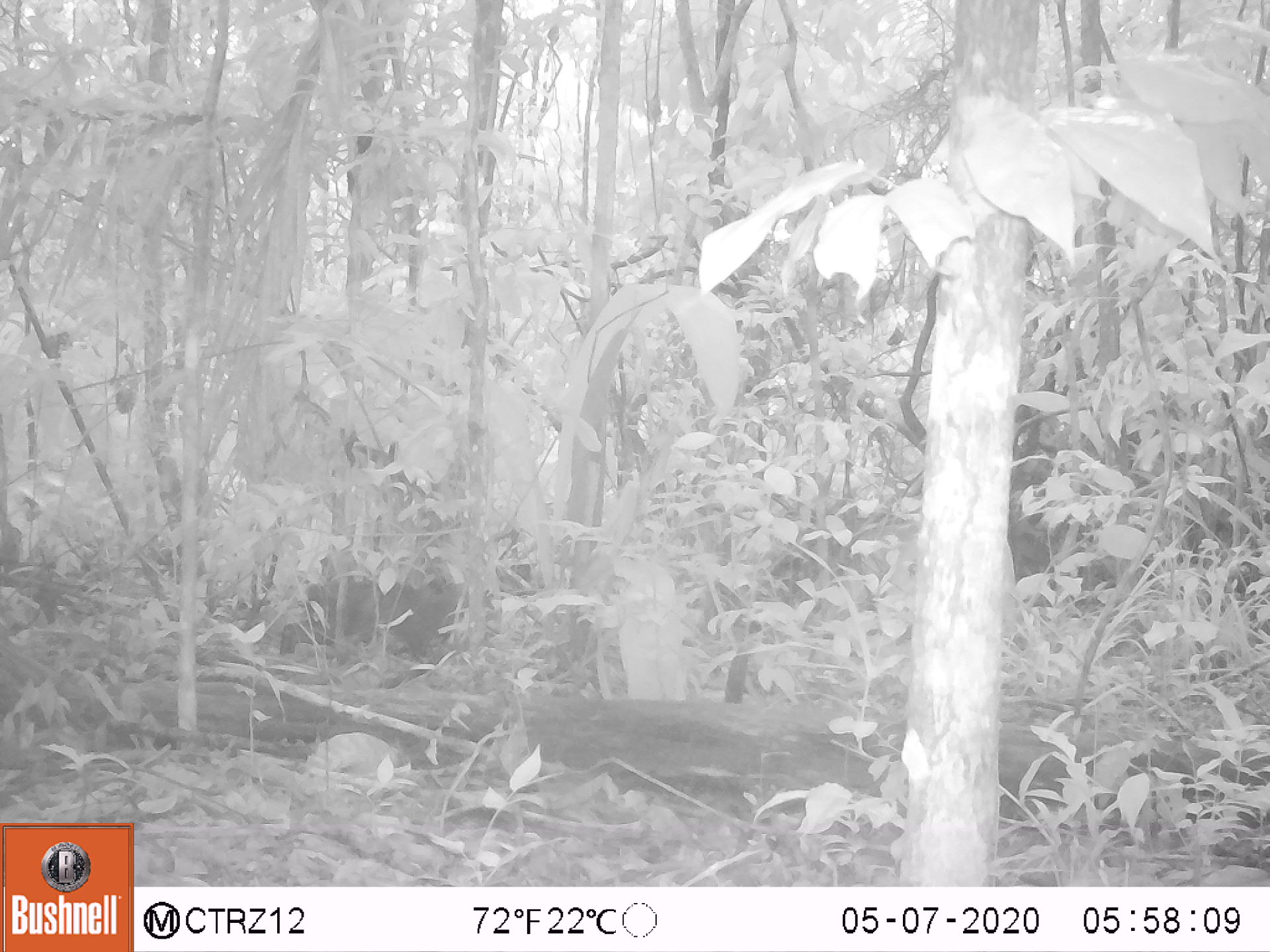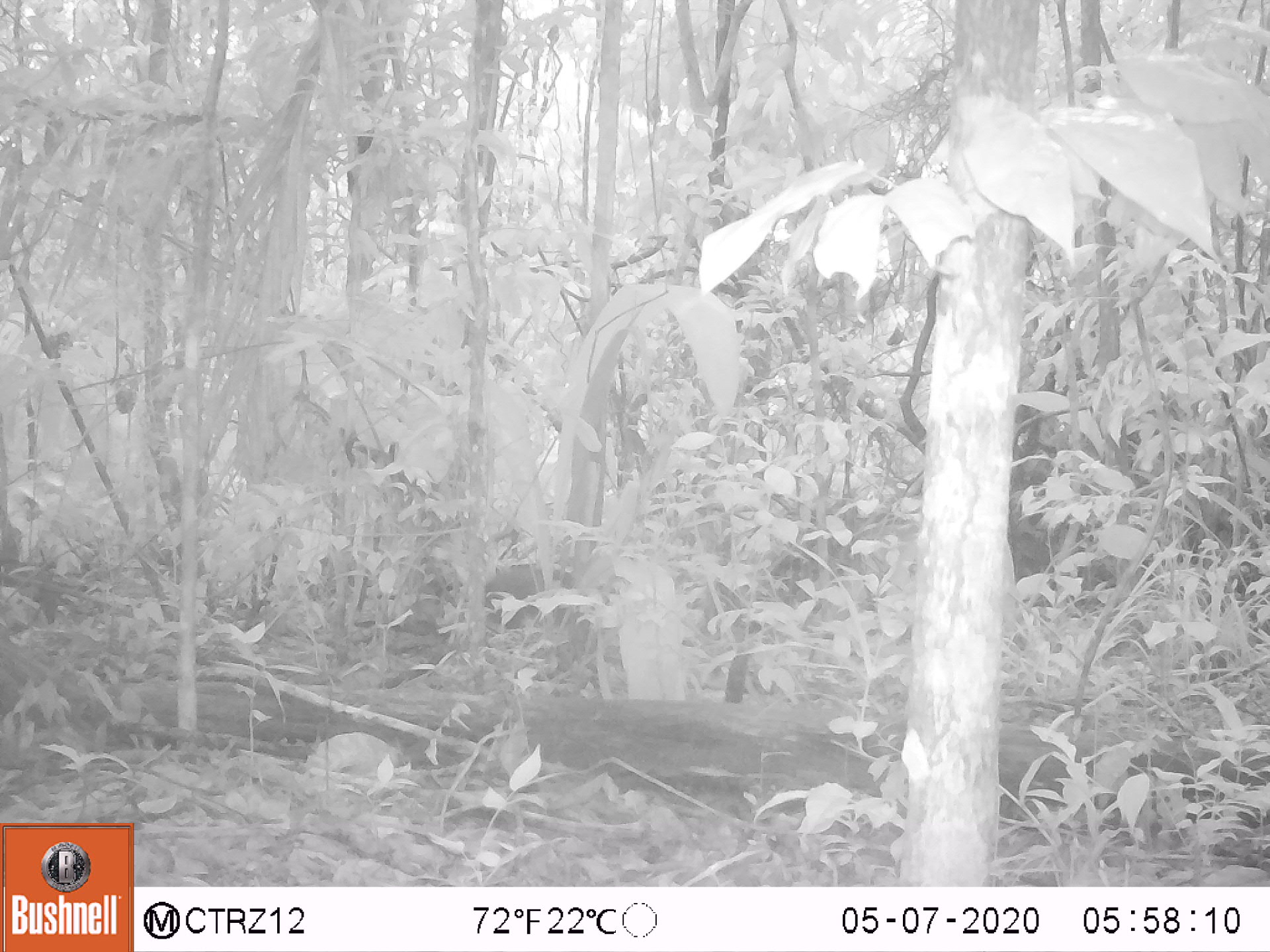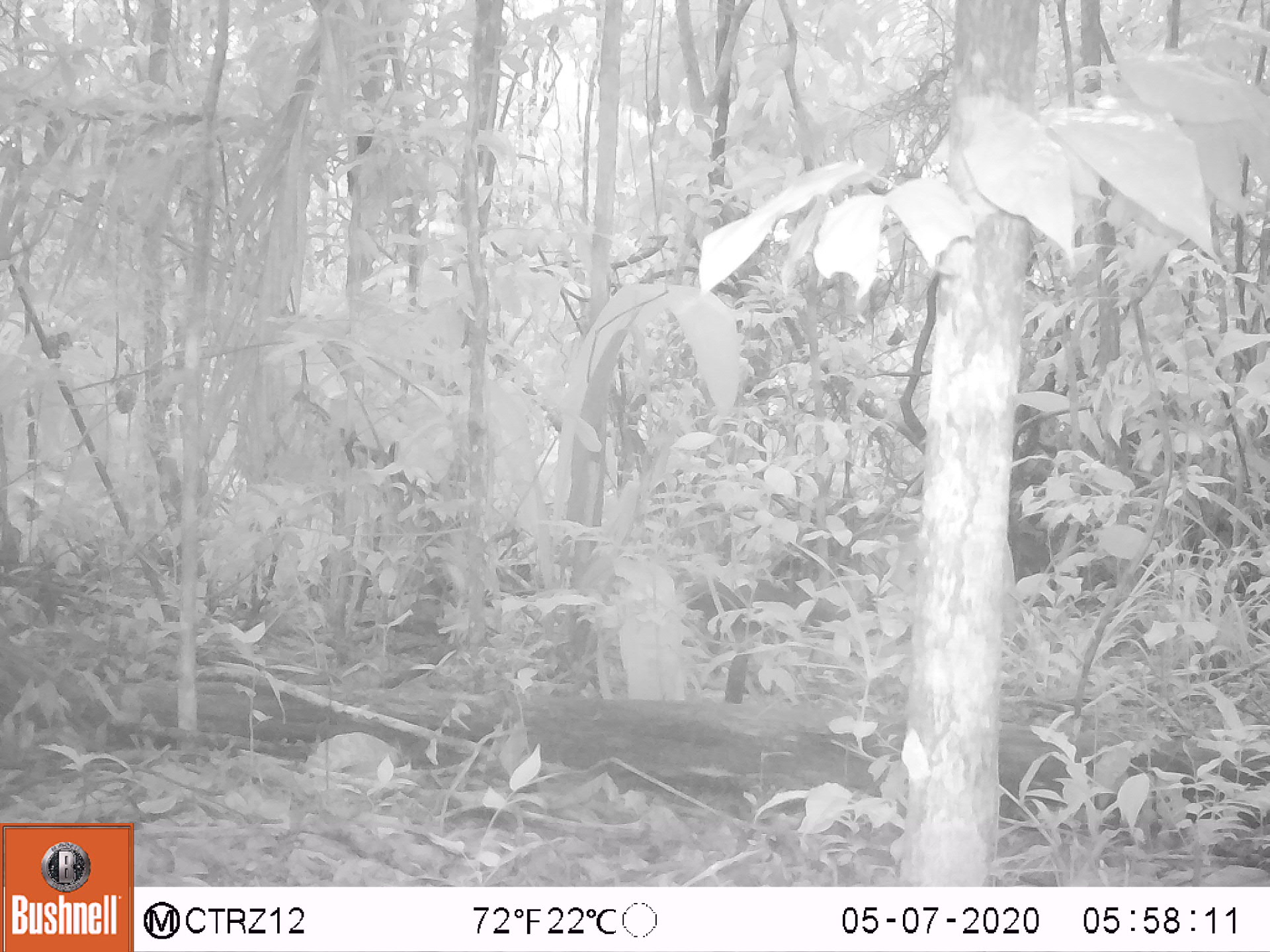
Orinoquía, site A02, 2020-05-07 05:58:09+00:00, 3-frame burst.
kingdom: Animalia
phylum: Chordata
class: Mammalia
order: Rodentia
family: Dasyproctidae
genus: Dasyprocta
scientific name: Dasyprocta fuliginosa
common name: black agouti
Black agouti (Dasyprocta fuliginosa).